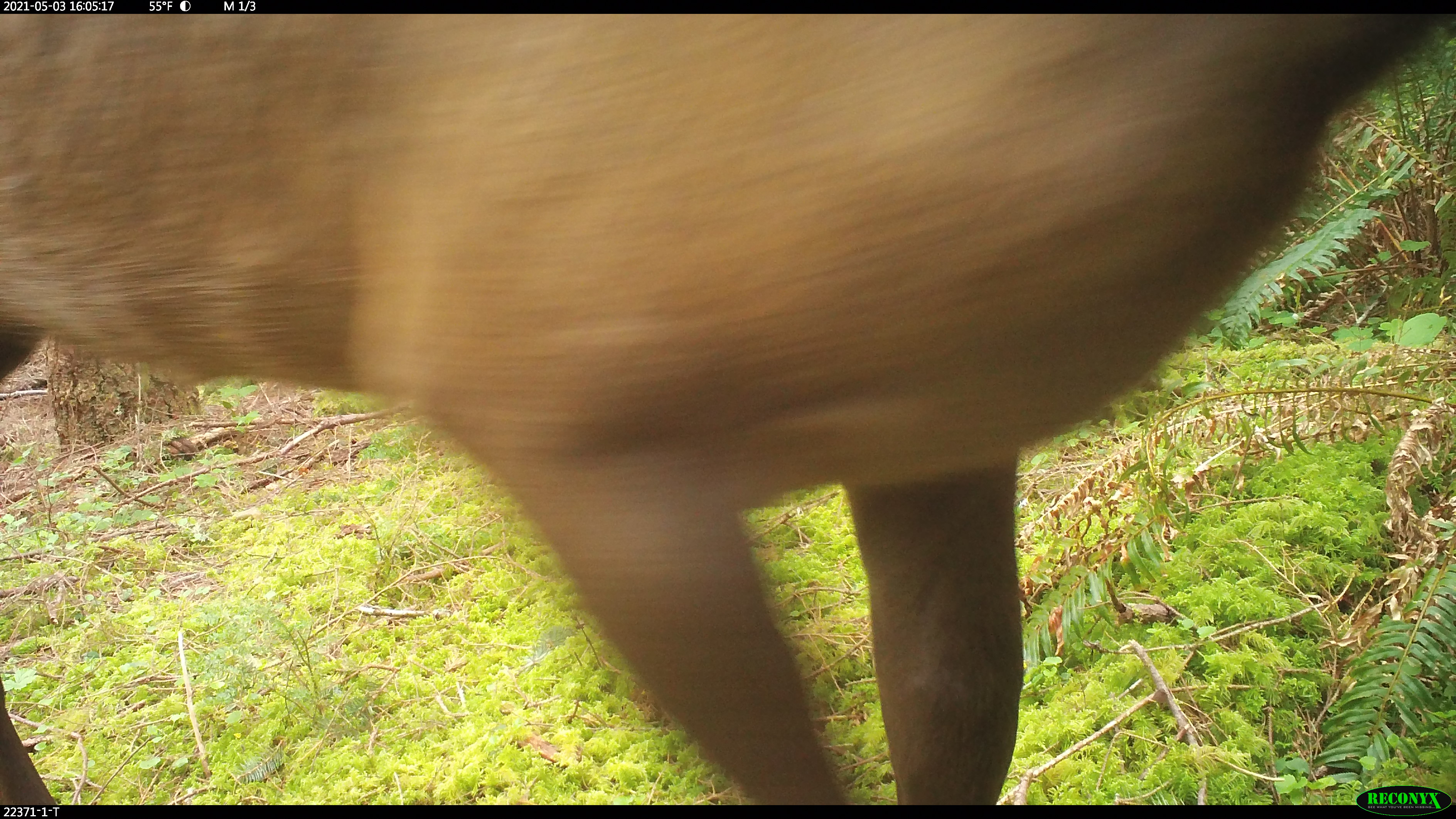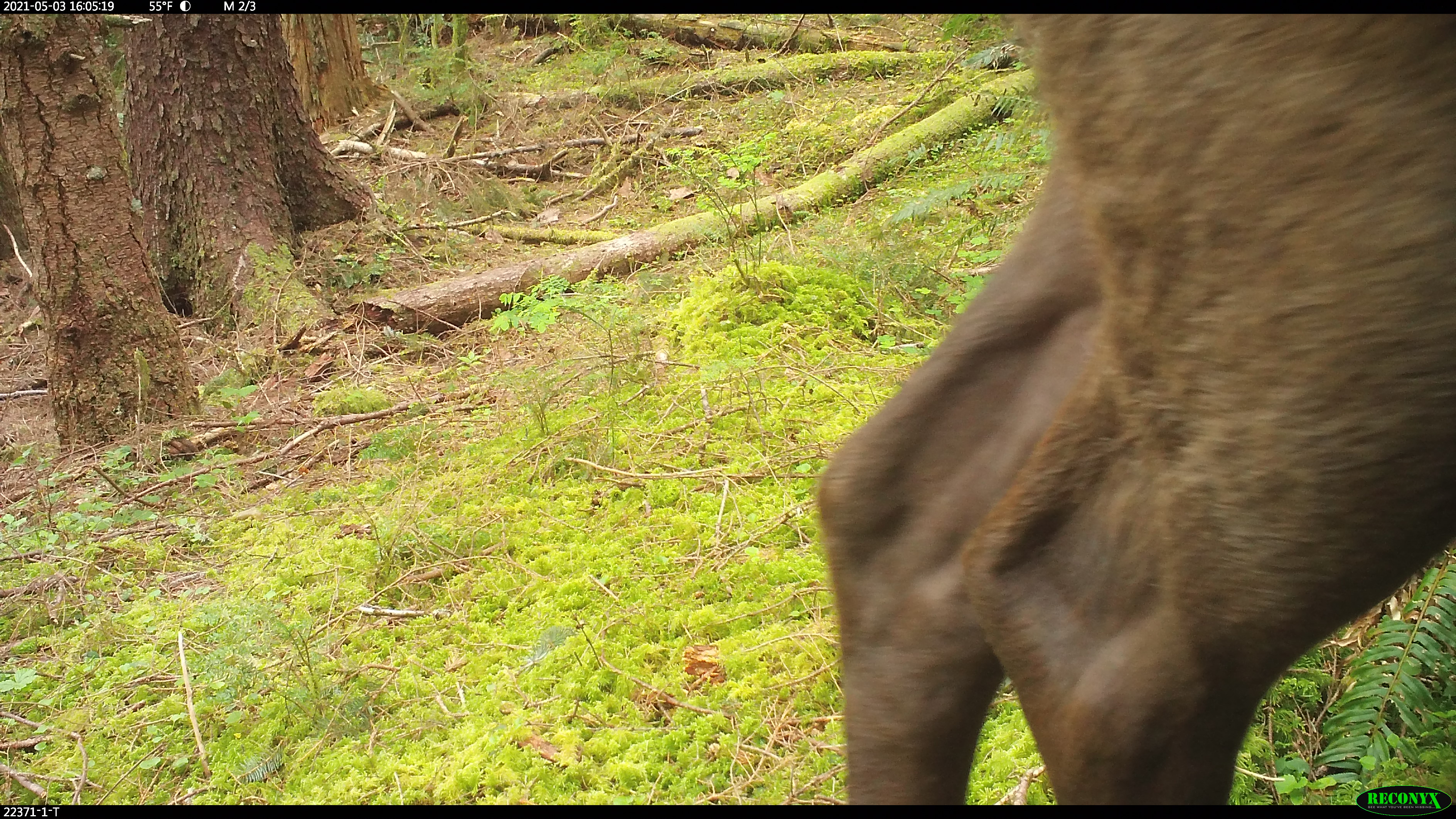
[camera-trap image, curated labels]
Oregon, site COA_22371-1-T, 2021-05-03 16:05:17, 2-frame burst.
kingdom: Animalia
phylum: Chordata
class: Mammalia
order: Artiodactyla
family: Cervidae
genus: Cervus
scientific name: Cervus canadensis roosevelti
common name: roosevelt elk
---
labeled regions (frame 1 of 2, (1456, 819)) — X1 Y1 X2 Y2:
roosevelt elk: 0 14 1455 782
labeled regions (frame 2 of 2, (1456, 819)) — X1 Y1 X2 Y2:
roosevelt elk: 794 15 1455 782